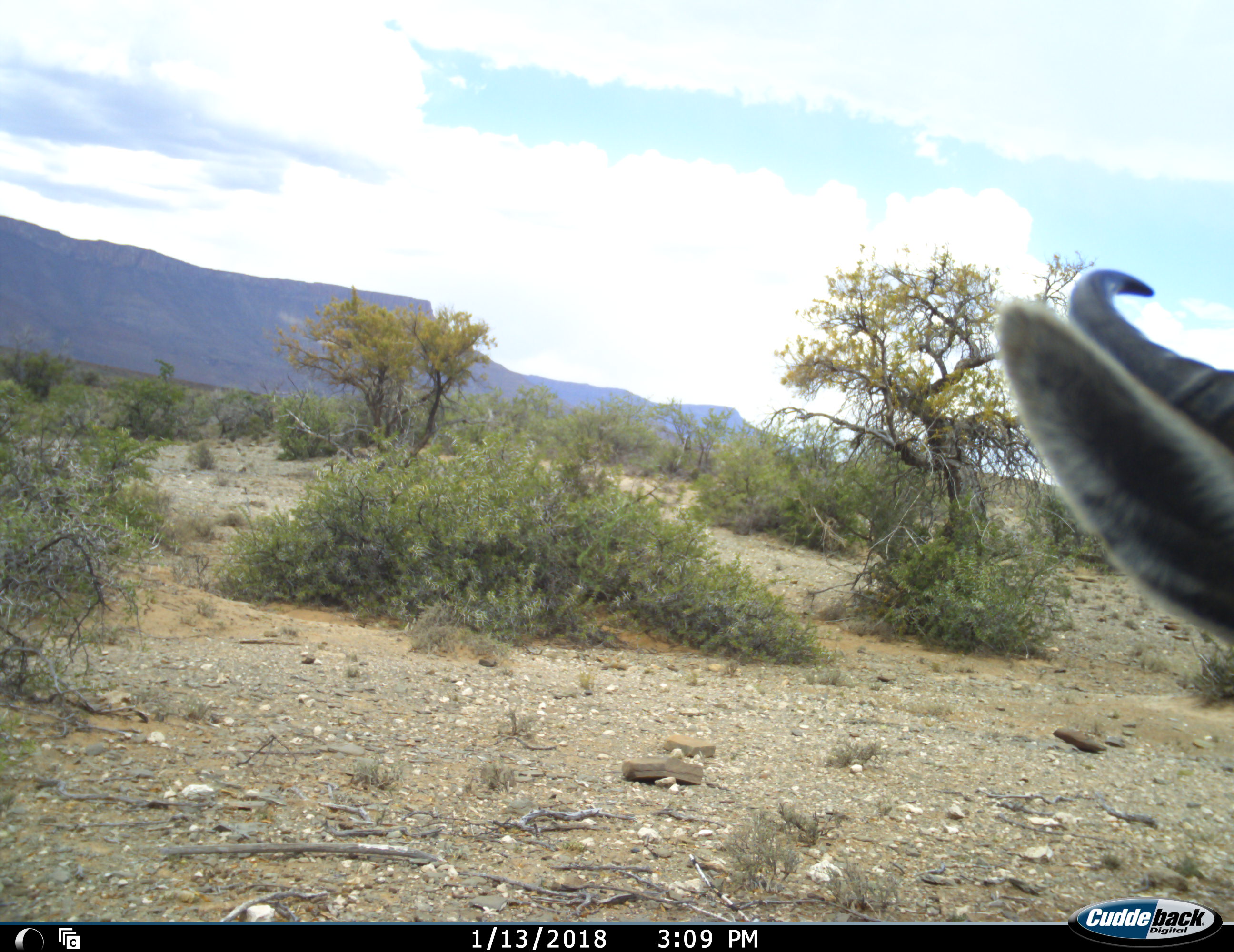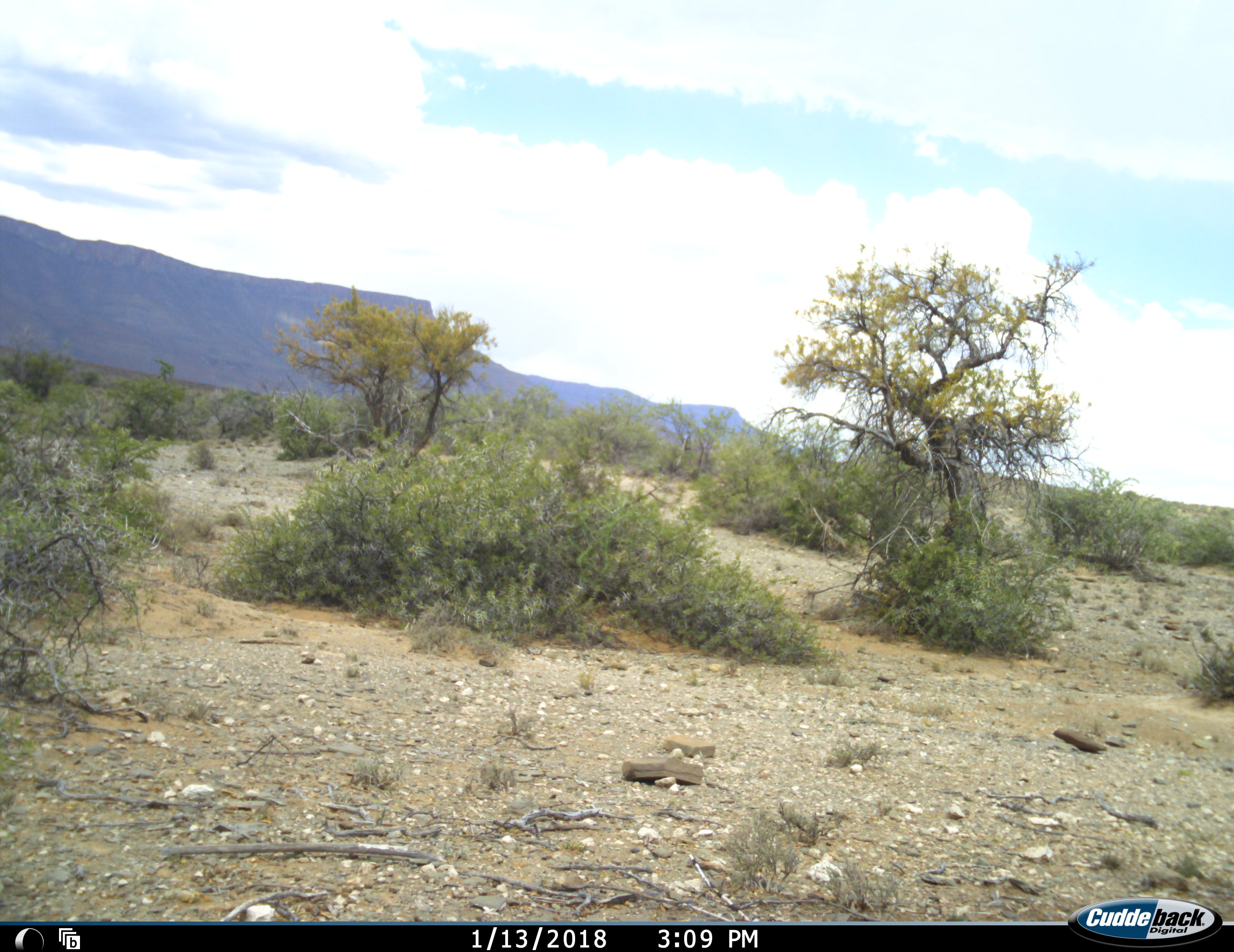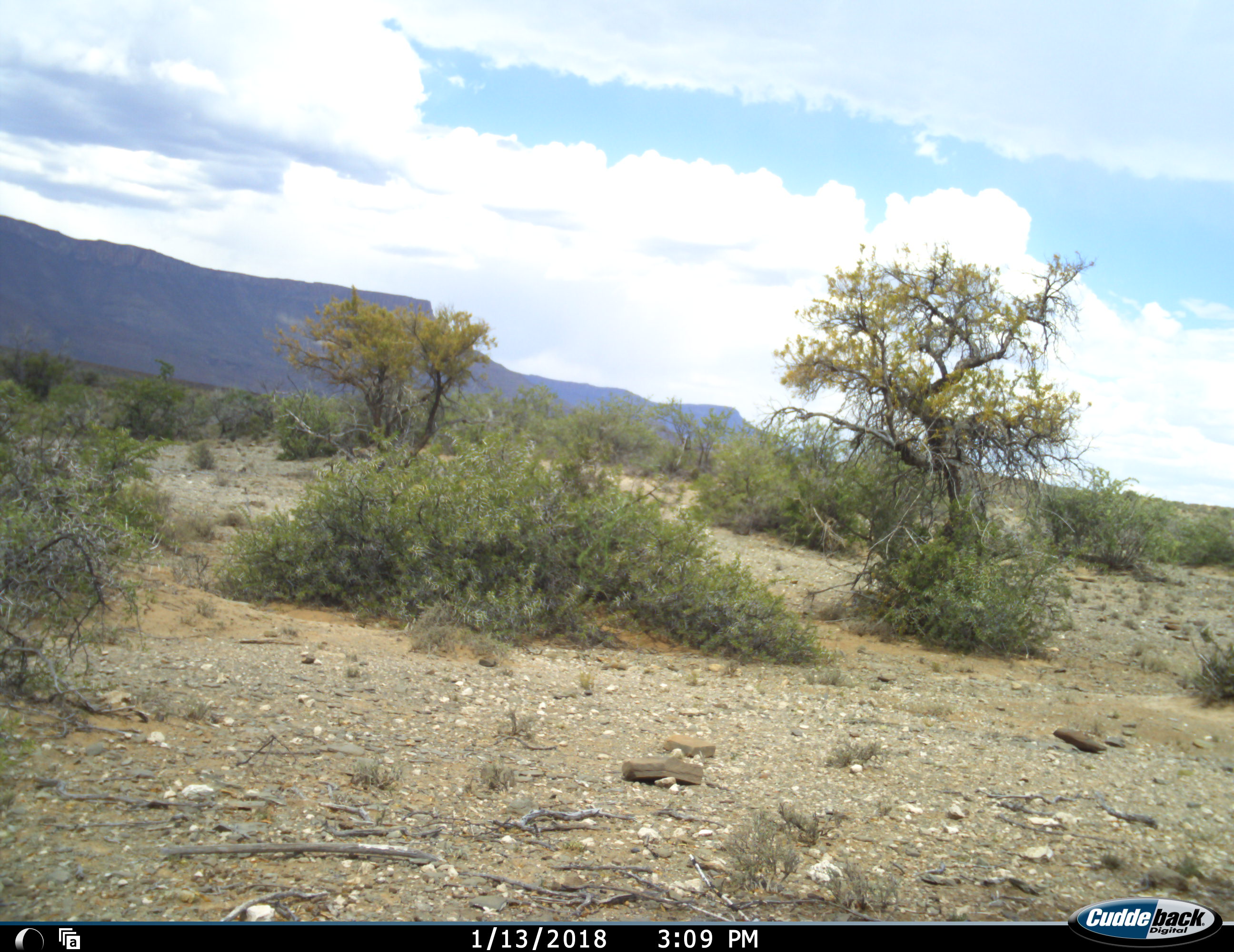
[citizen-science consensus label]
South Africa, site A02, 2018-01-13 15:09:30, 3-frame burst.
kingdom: Animalia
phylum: Chordata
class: Mammalia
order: Artiodactyla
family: Bovidae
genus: Antidorcas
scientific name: Antidorcas marsupialis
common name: springbok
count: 1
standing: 50%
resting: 0%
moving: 75%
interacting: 0%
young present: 0%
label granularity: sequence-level